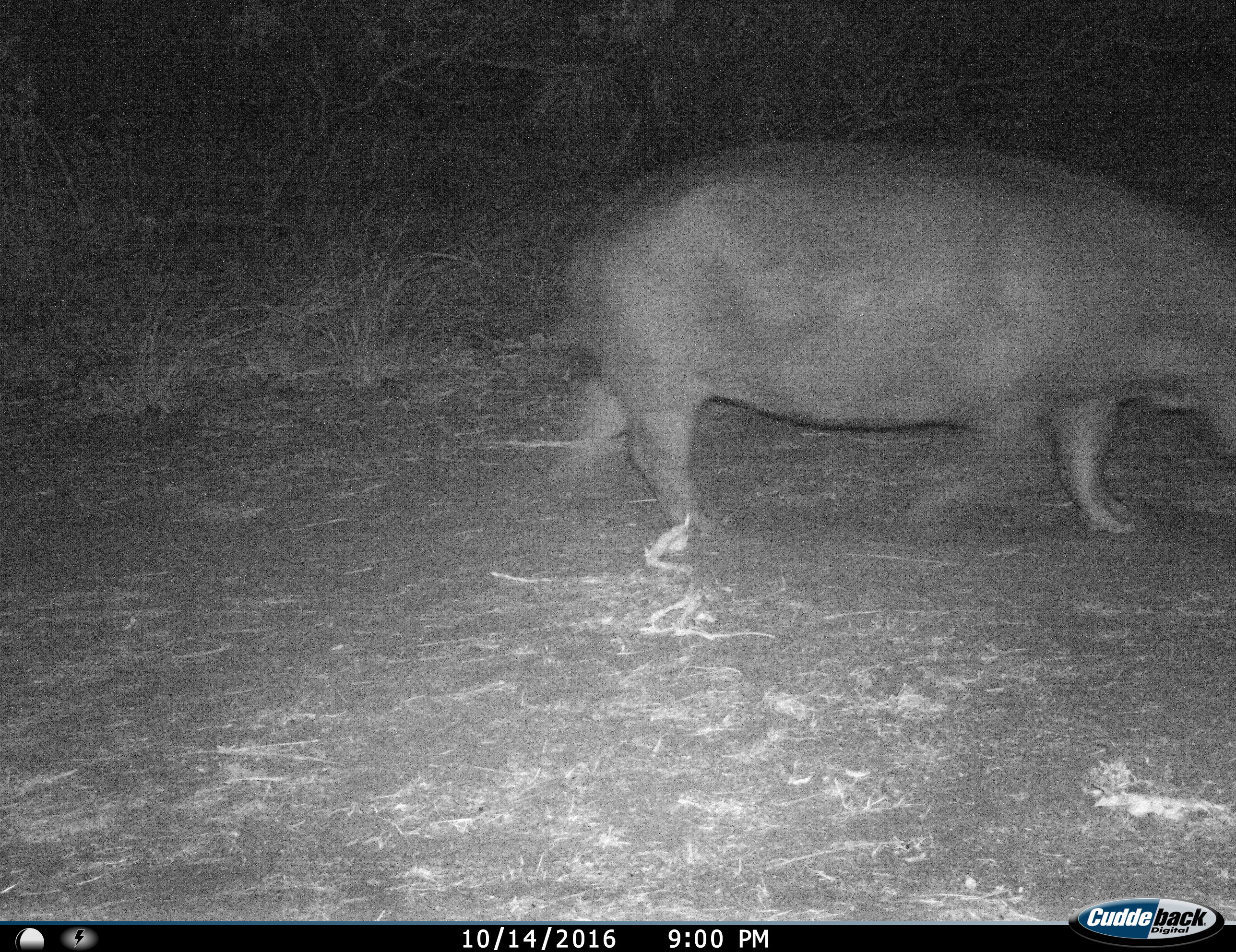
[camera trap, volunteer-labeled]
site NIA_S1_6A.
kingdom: Animalia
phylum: Chordata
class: Mammalia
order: Artiodactyla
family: Hippopotamidae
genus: Hippopotamus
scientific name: Hippopotamus amphibius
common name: hippopotamus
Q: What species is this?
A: Hippopotamus (Hippopotamus amphibius).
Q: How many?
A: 1.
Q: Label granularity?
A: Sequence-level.